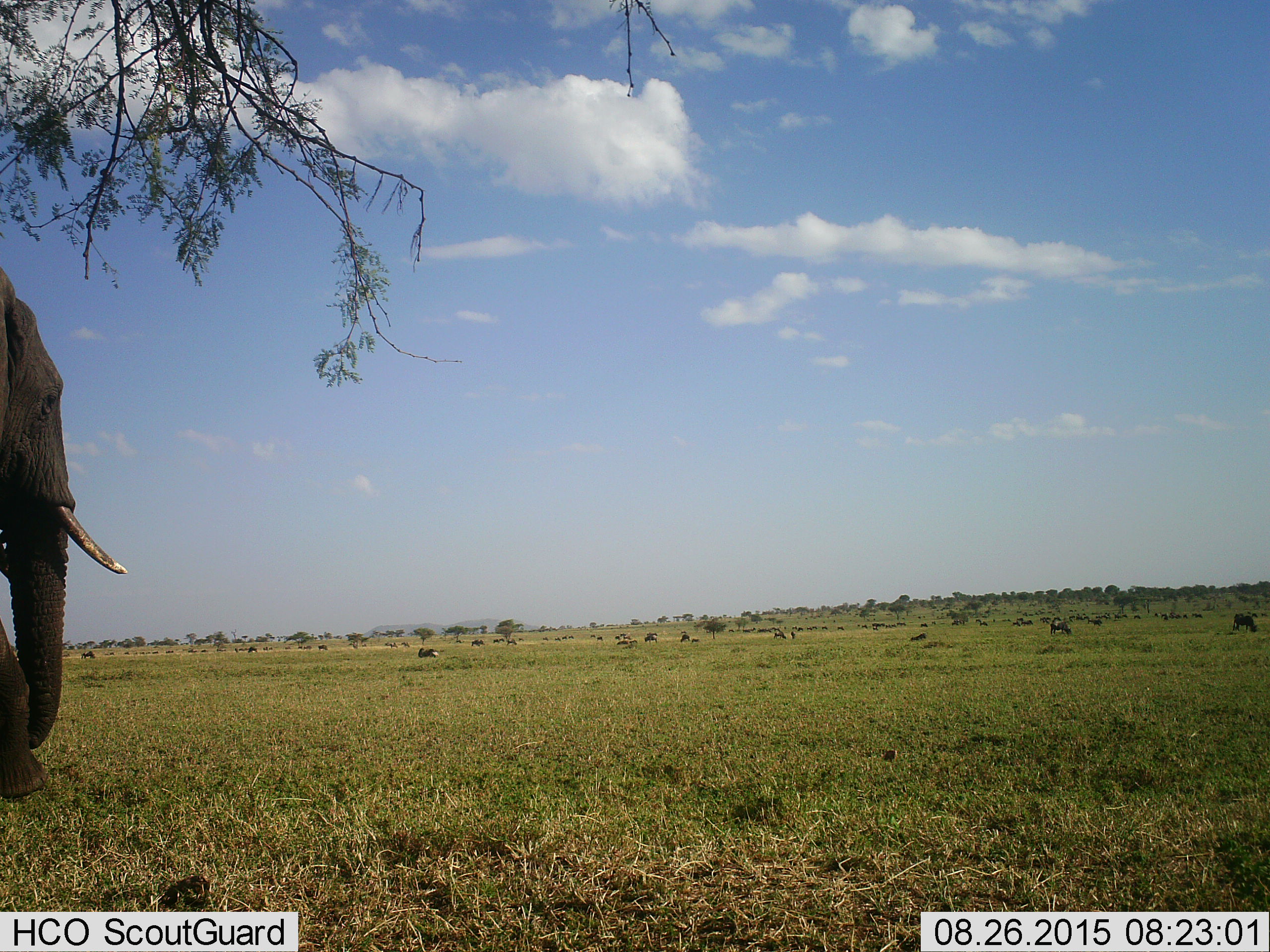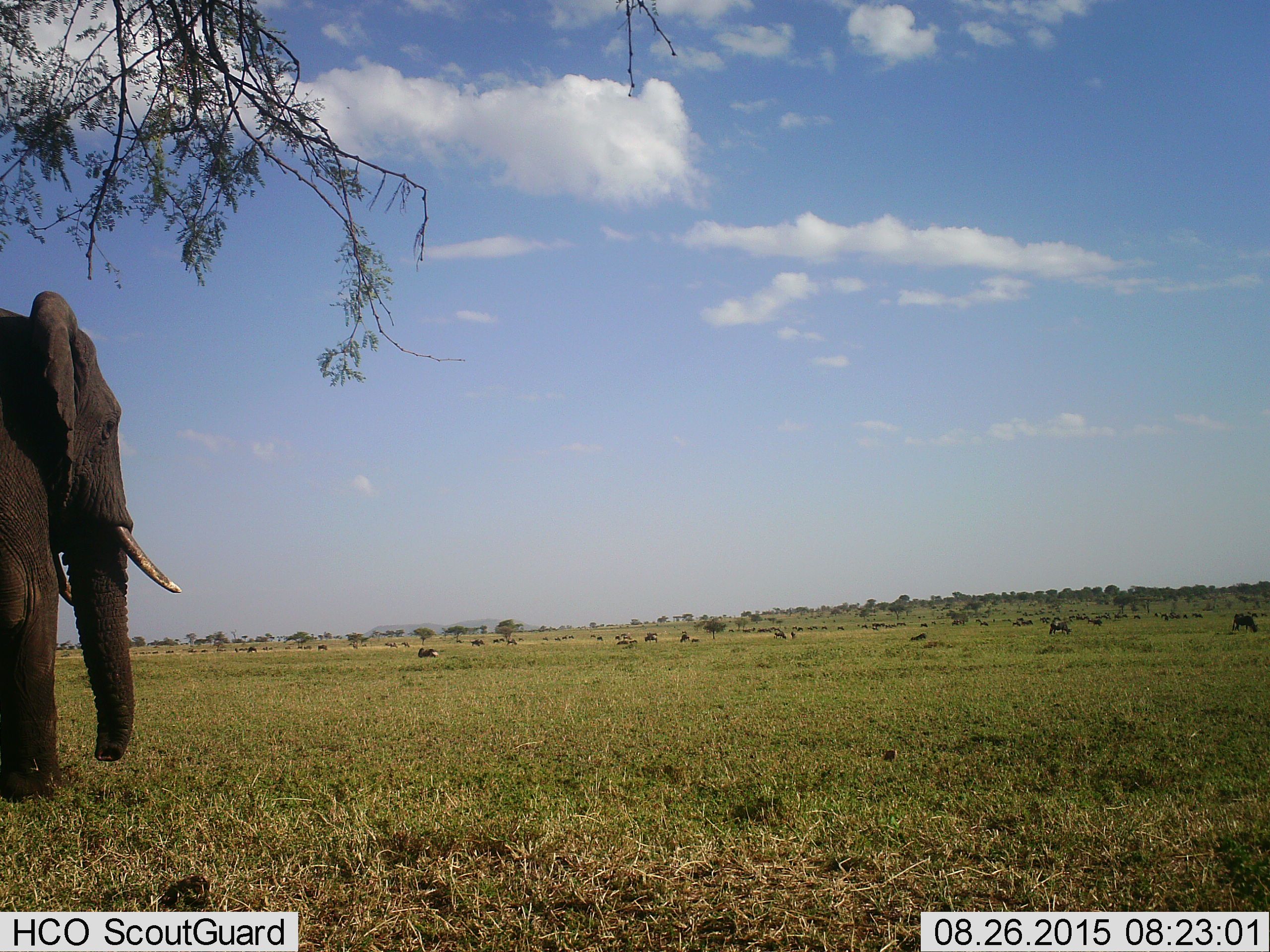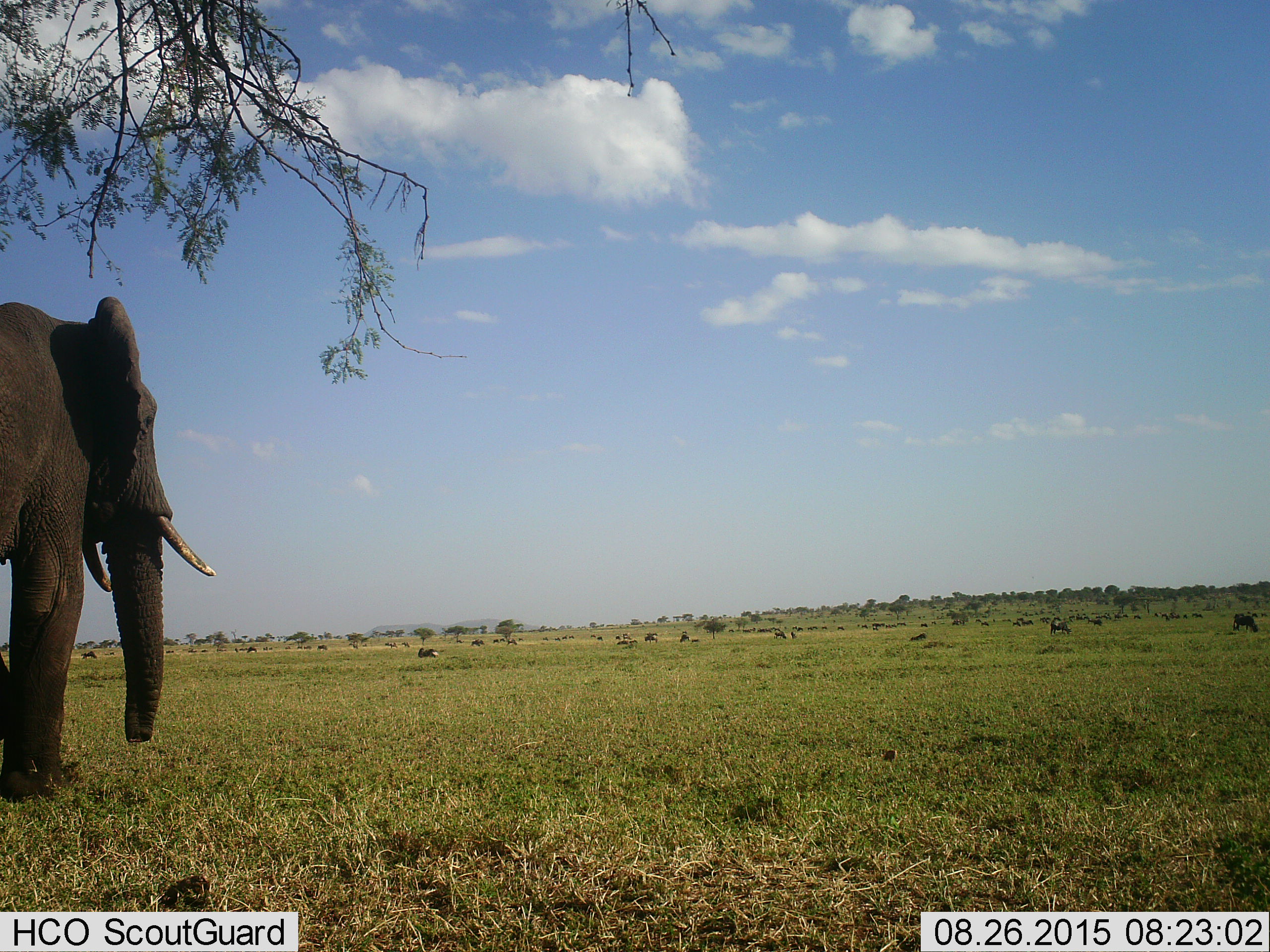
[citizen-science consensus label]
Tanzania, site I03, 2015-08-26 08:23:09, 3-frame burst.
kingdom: Animalia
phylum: Chordata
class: Mammalia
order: Proboscidea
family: Elephantidae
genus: Loxodonta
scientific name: Loxodonta africana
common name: african bush elephant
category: elephant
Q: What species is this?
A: Elephant (african bush elephant) (Loxodonta africana).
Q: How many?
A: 1.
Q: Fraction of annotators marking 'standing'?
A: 9%.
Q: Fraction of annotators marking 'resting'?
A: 0%.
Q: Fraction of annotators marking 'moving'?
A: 91%.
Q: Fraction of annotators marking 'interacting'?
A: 0%.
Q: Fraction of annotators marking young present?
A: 0%.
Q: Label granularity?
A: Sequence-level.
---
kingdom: Animalia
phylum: Chordata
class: Mammalia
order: Artiodactyla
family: Bovidae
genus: Connochaetes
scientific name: Connochaetes taurinus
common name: blue wildebeest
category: wildebeest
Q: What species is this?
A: Wildebeest (blue wildebeest) (Connochaetes taurinus).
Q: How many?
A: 51+.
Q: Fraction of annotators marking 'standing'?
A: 50%.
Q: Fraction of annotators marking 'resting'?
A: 17%.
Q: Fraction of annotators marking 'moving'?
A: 50%.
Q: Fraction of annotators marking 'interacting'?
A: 0%.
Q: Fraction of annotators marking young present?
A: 0%.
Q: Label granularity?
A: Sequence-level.